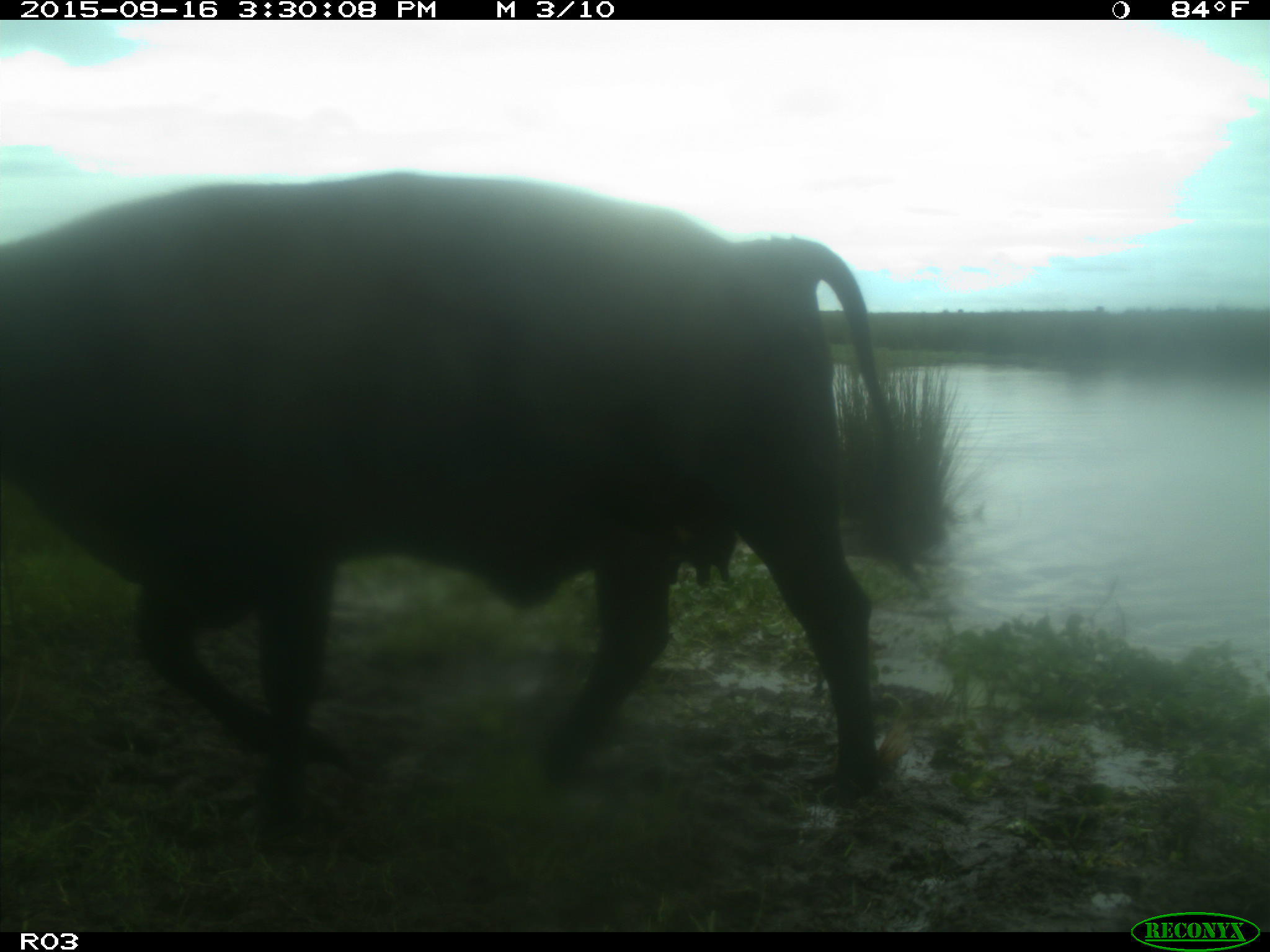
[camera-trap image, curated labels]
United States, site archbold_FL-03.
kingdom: Animalia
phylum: Chordata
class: Mammalia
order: Artiodactyla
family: Bovidae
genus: Bos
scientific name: Bos taurus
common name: domestic cow